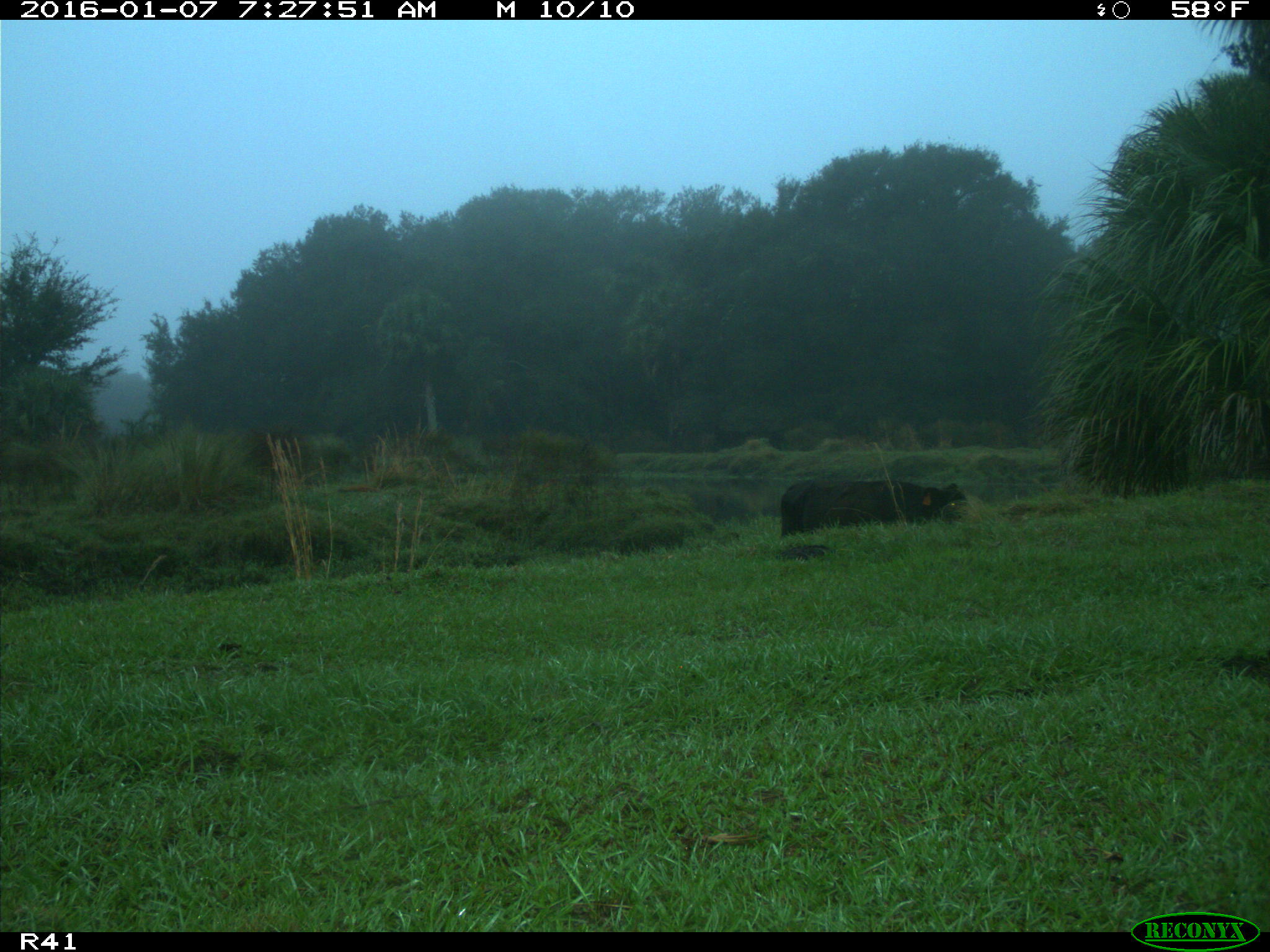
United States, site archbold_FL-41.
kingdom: Animalia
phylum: Chordata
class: Mammalia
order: Artiodactyla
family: Bovidae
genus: Bos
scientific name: Bos taurus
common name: domestic cow